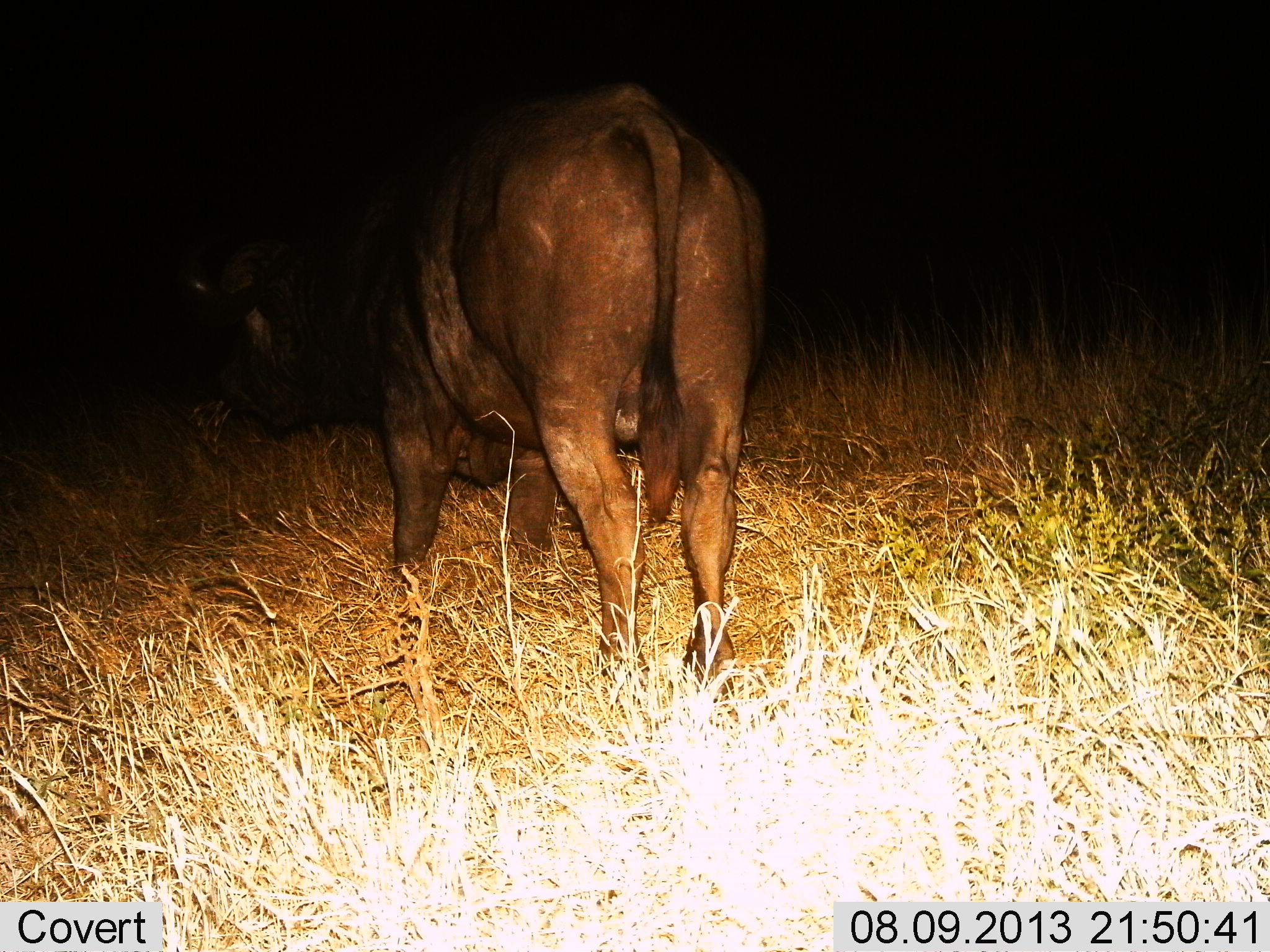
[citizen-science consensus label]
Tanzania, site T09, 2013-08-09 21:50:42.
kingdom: Animalia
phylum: Chordata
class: Mammalia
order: Artiodactyla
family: Bovidae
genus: Syncerus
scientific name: Syncerus caffer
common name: cape buffalo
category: buffalo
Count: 1.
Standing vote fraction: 80%.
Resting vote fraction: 0%.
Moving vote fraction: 0%.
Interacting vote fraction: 0%.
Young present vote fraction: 0%.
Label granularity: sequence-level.